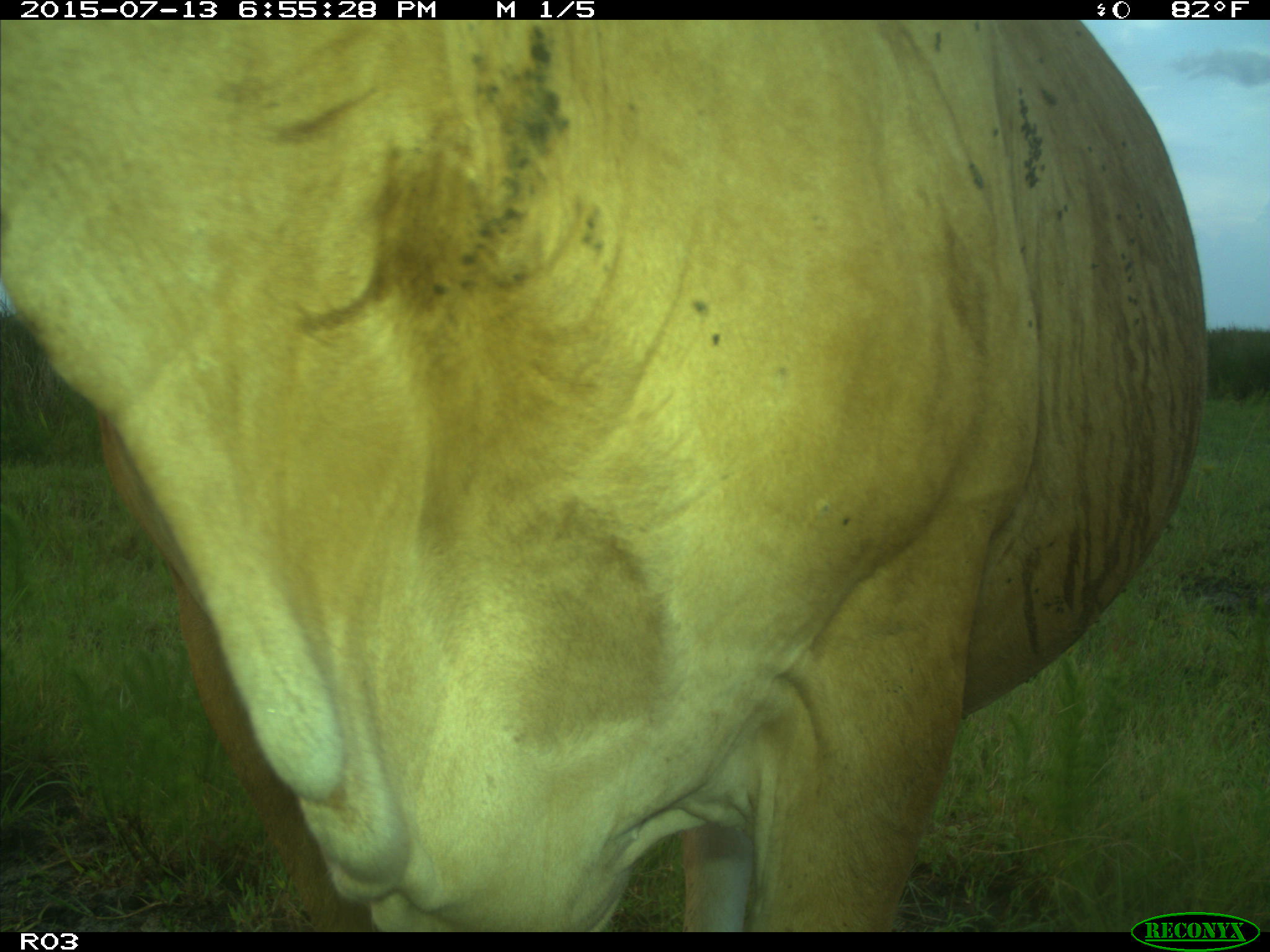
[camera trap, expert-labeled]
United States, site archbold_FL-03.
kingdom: Animalia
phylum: Chordata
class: Mammalia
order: Artiodactyla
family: Bovidae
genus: Bos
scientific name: Bos taurus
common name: domestic cow